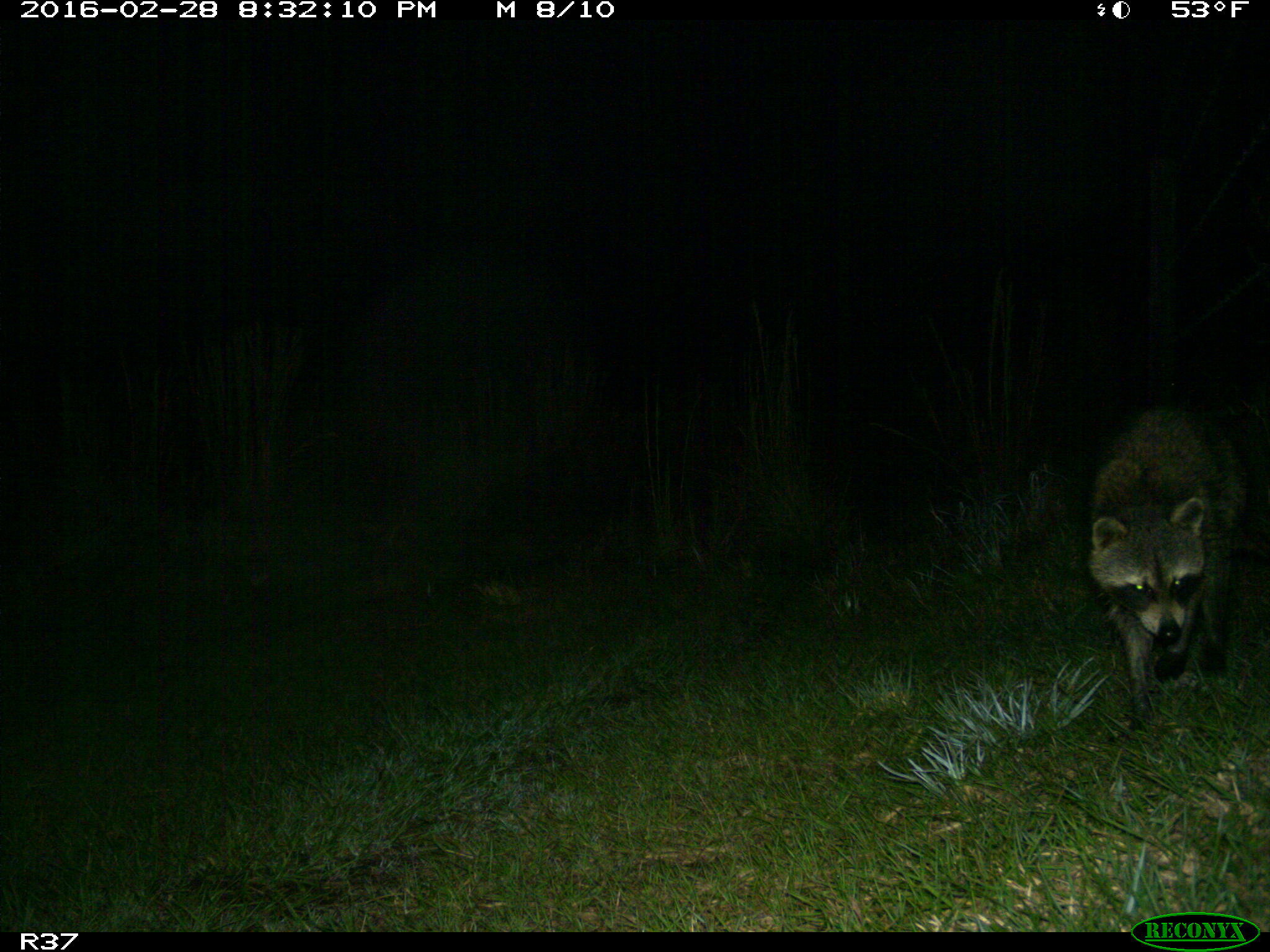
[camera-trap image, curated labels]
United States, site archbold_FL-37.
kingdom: Animalia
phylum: Chordata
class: Mammalia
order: Carnivora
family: Procyonidae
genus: Procyon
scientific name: Procyon lotor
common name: common raccoon